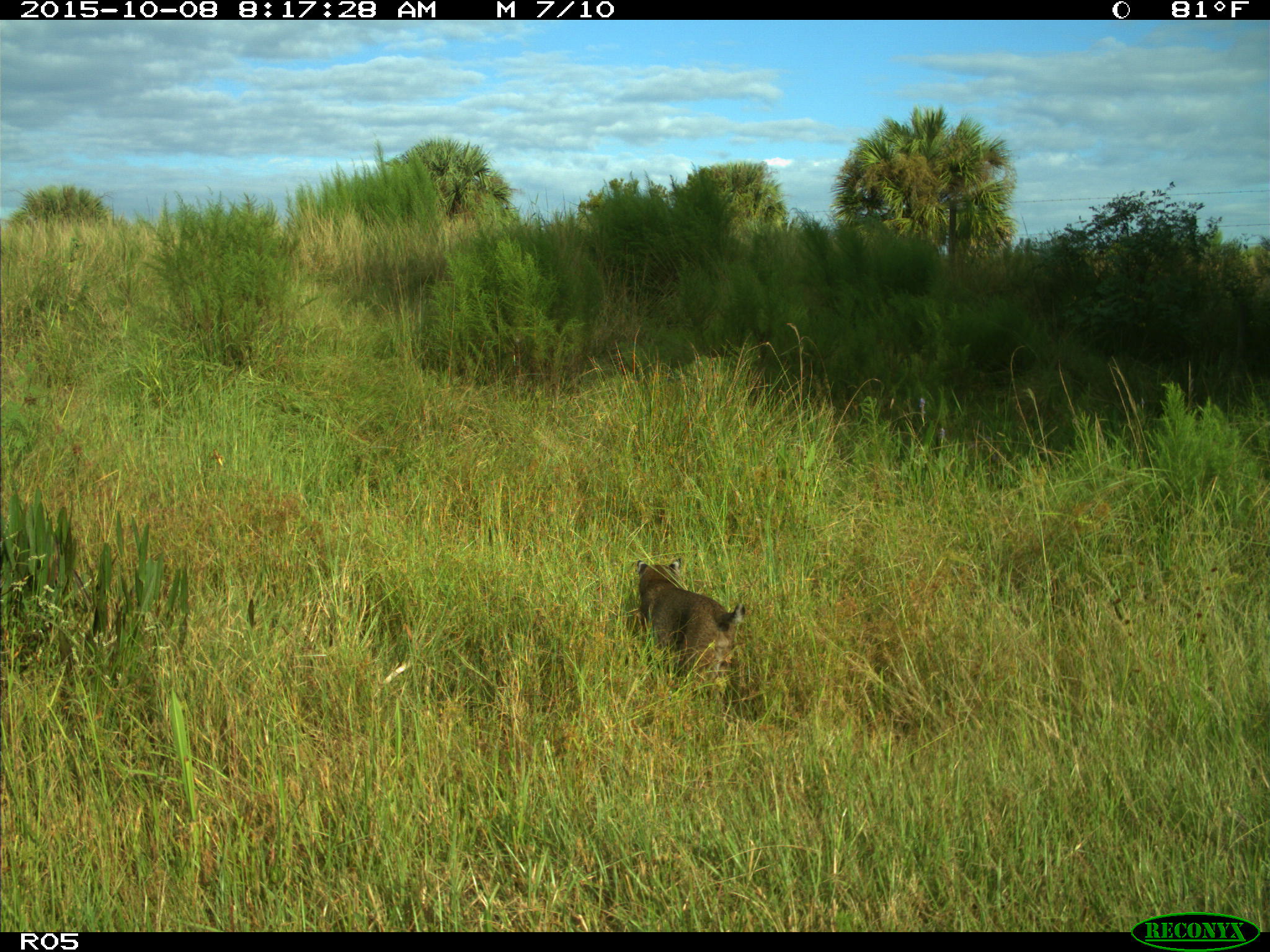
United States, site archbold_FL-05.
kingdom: Animalia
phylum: Chordata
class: Mammalia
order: Carnivora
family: Felidae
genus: Lynx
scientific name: Lynx rufus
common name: bobcat